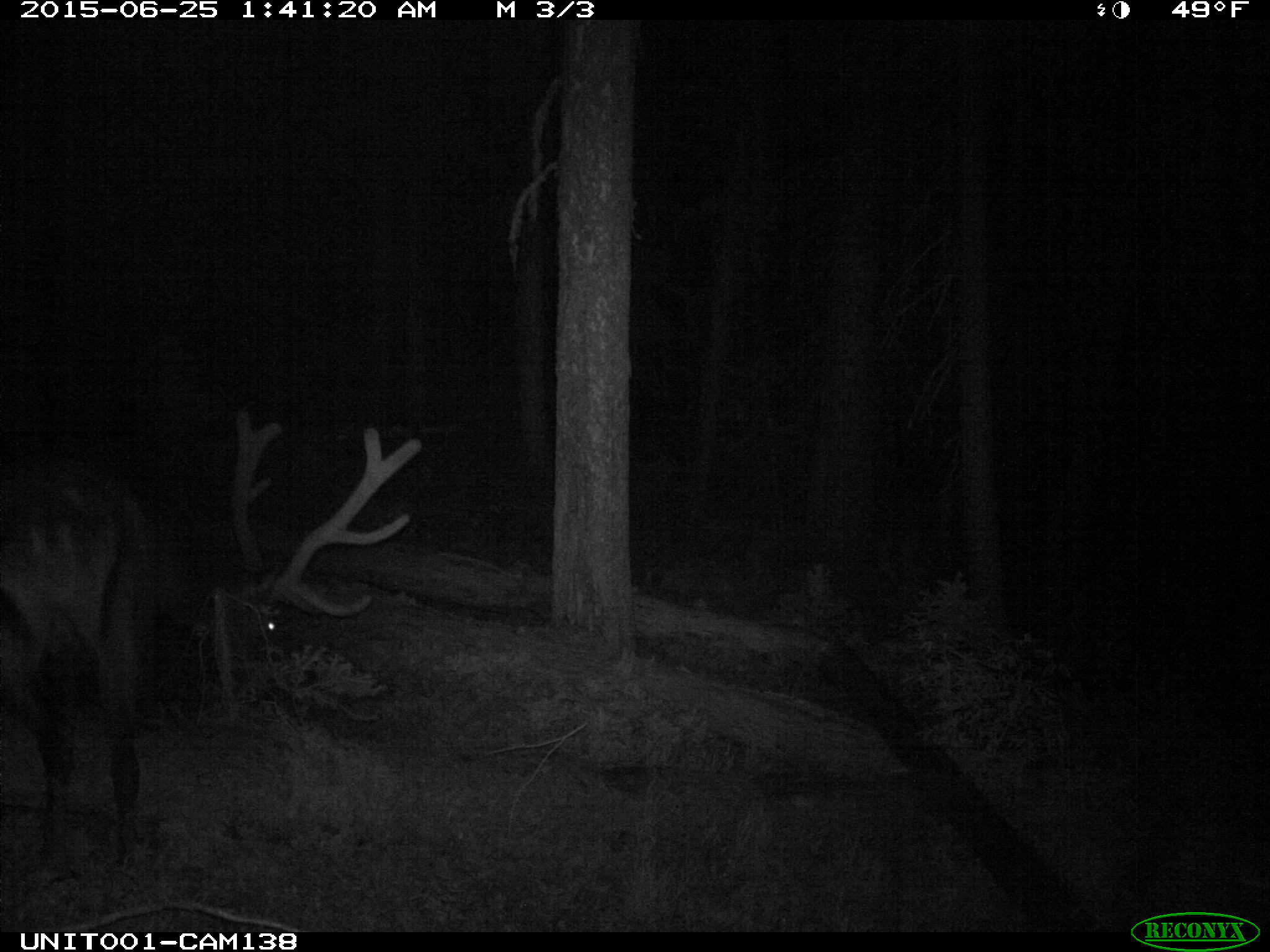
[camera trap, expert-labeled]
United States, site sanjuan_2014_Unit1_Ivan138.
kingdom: Animalia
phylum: Chordata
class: Mammalia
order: Artiodactyla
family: Cervidae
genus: Cervus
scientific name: Cervus elaphus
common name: red deer